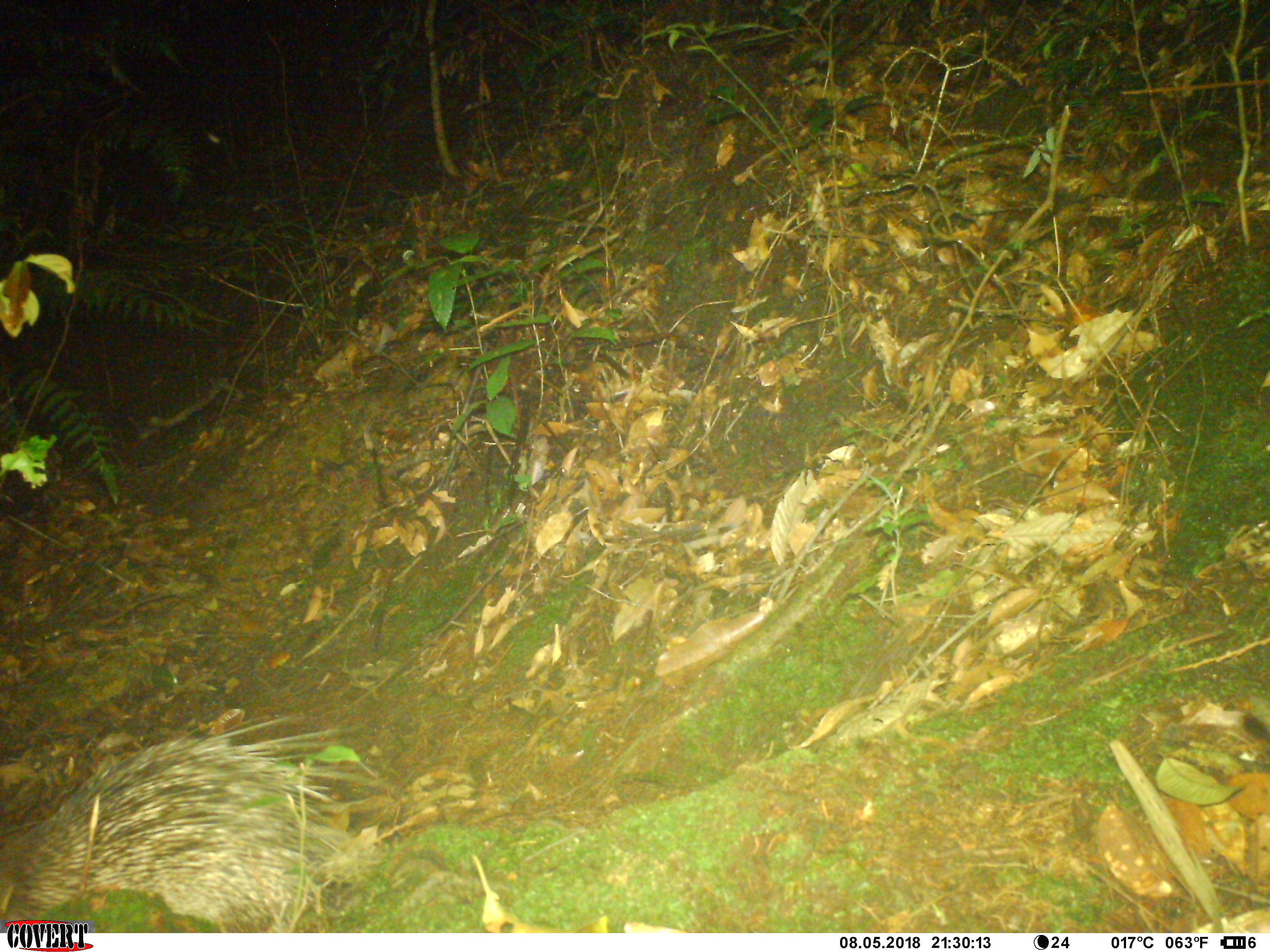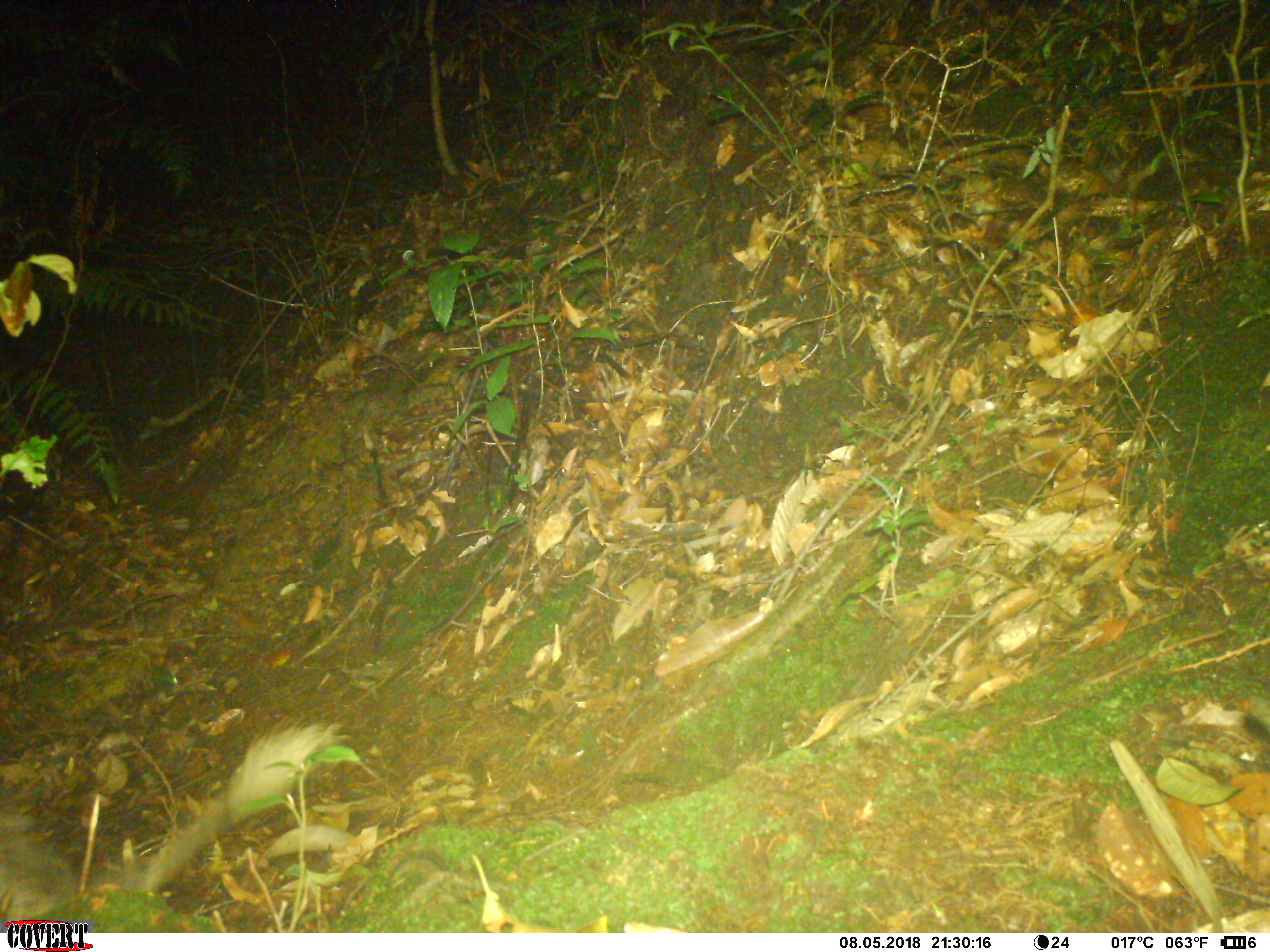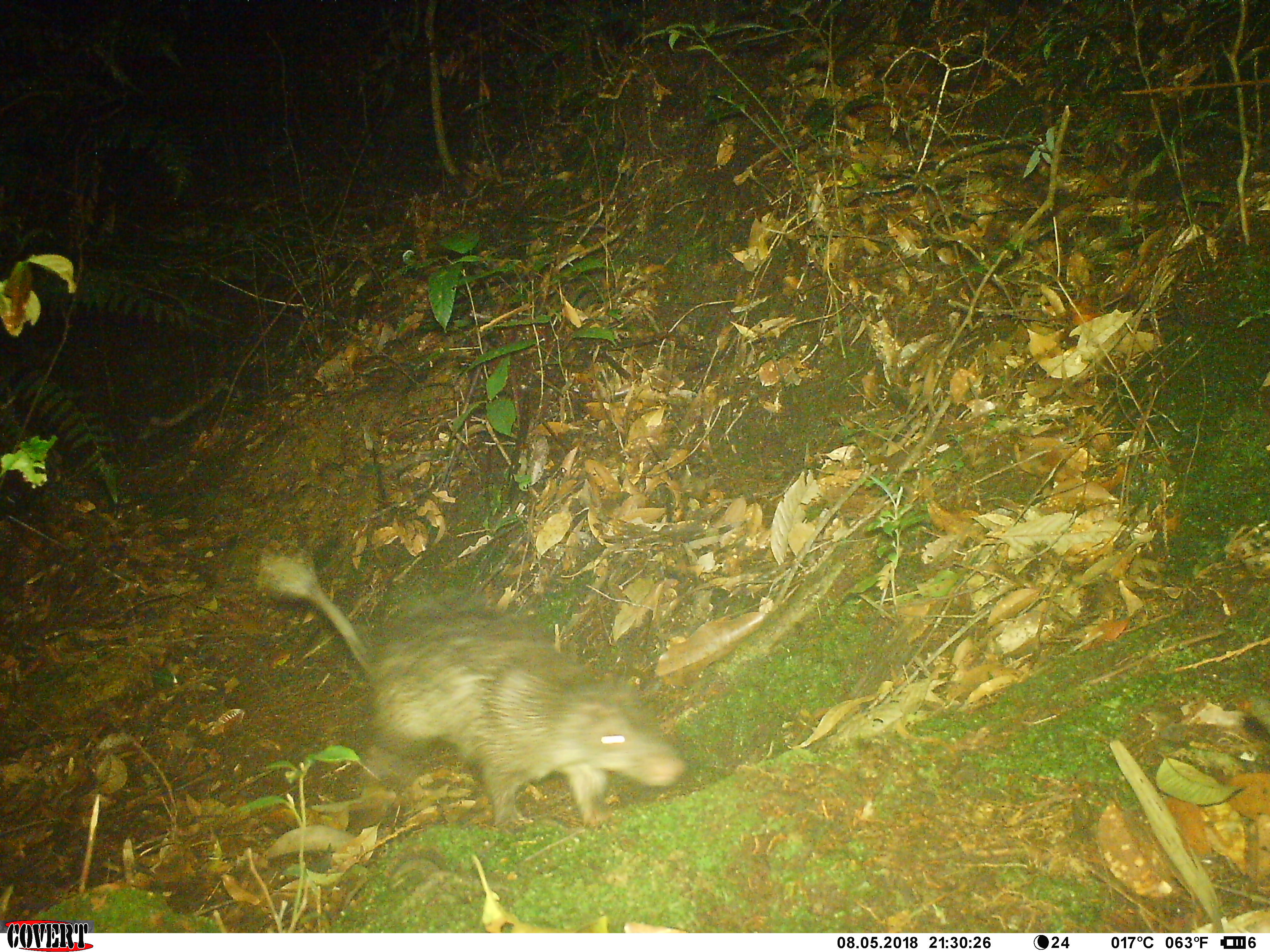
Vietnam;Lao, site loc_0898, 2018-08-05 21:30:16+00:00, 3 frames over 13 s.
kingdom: Animalia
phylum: Chordata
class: Mammalia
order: Rodentia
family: Hystricidae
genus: Atherurus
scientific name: Atherurus macrourus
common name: asiatic brush-tailed porcupine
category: asiatic brush tailed porcupine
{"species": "asiatic brush tailed porcupine (asiatic brush-tailed porcupine) (Atherurus macrourus)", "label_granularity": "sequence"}